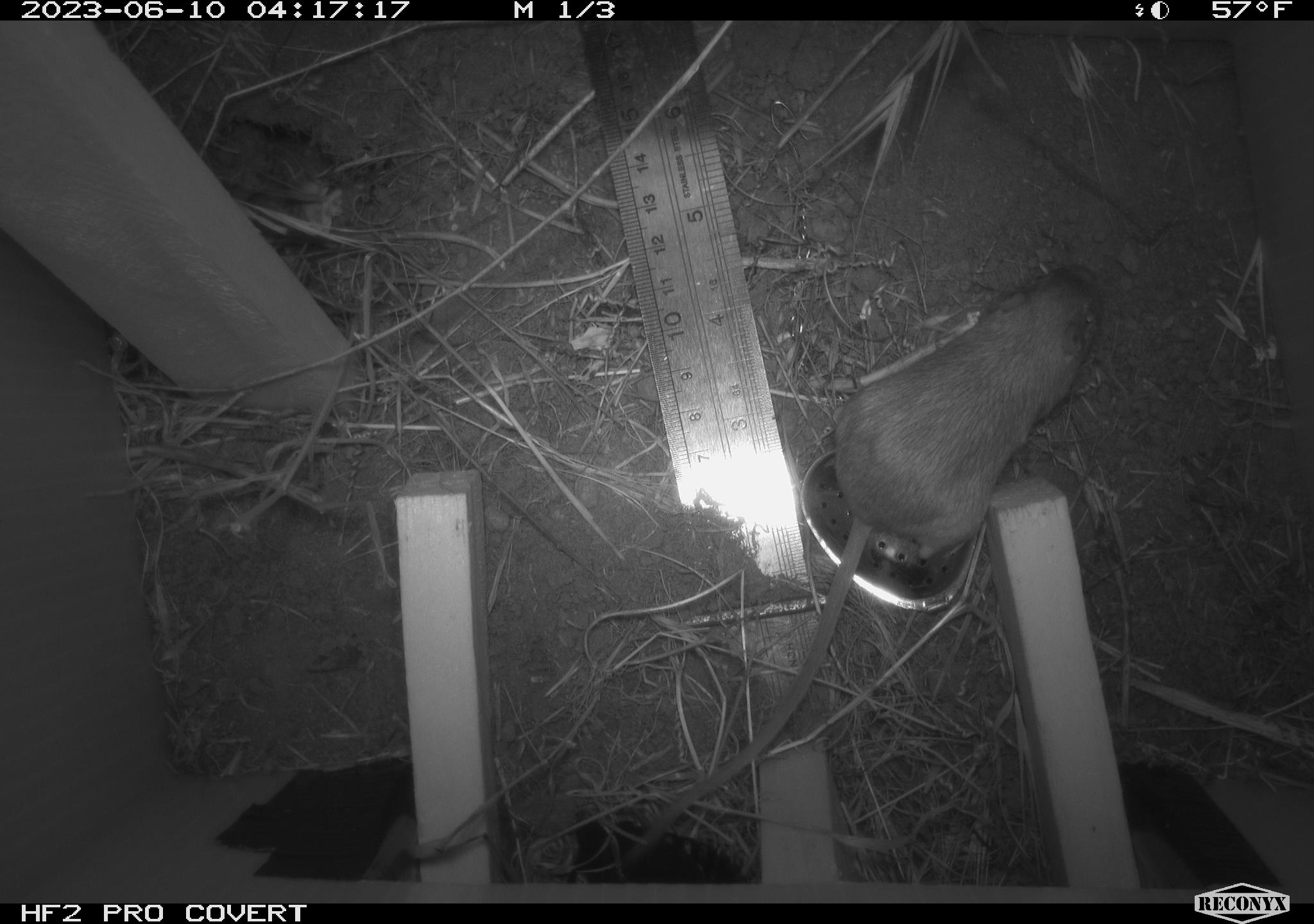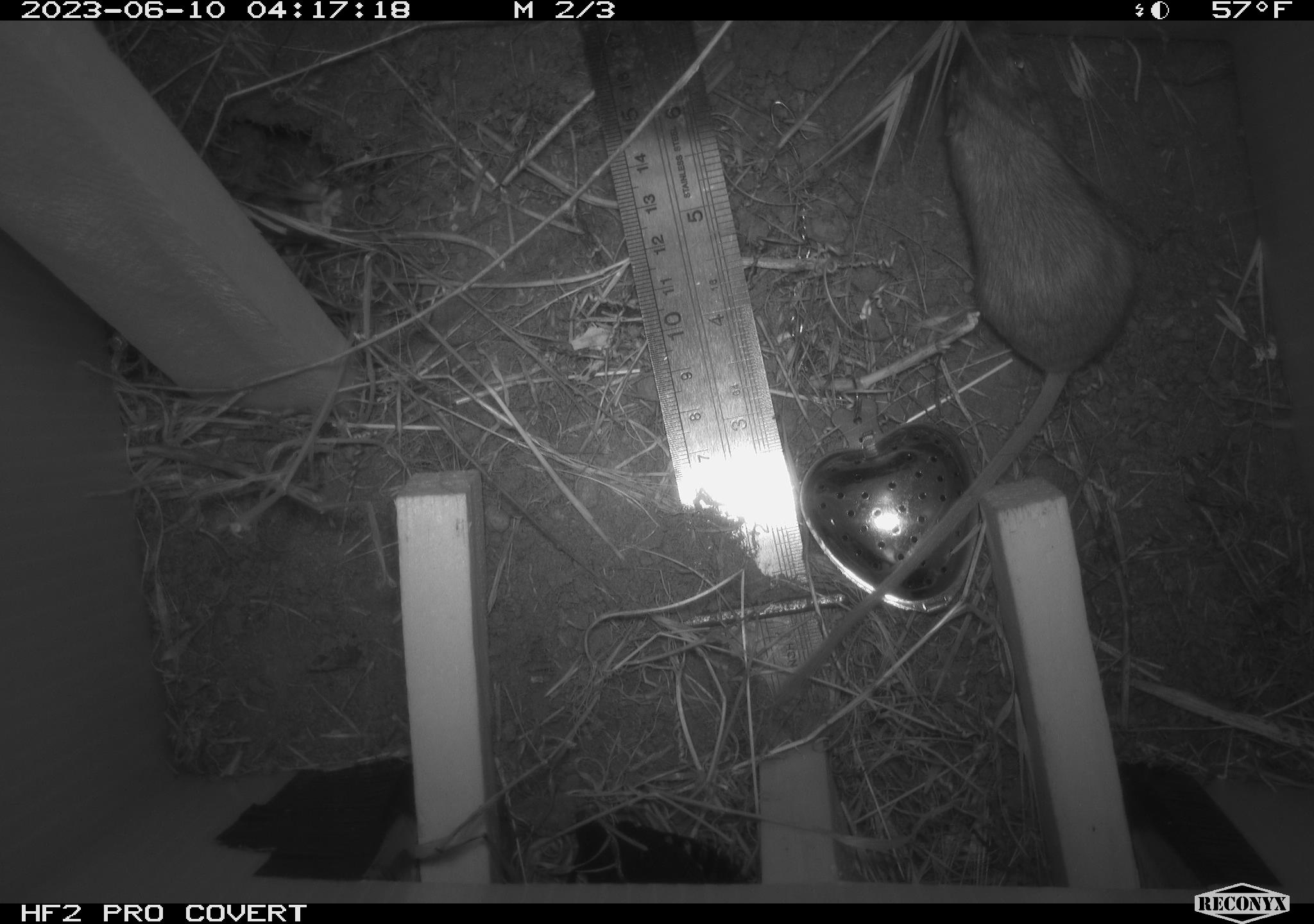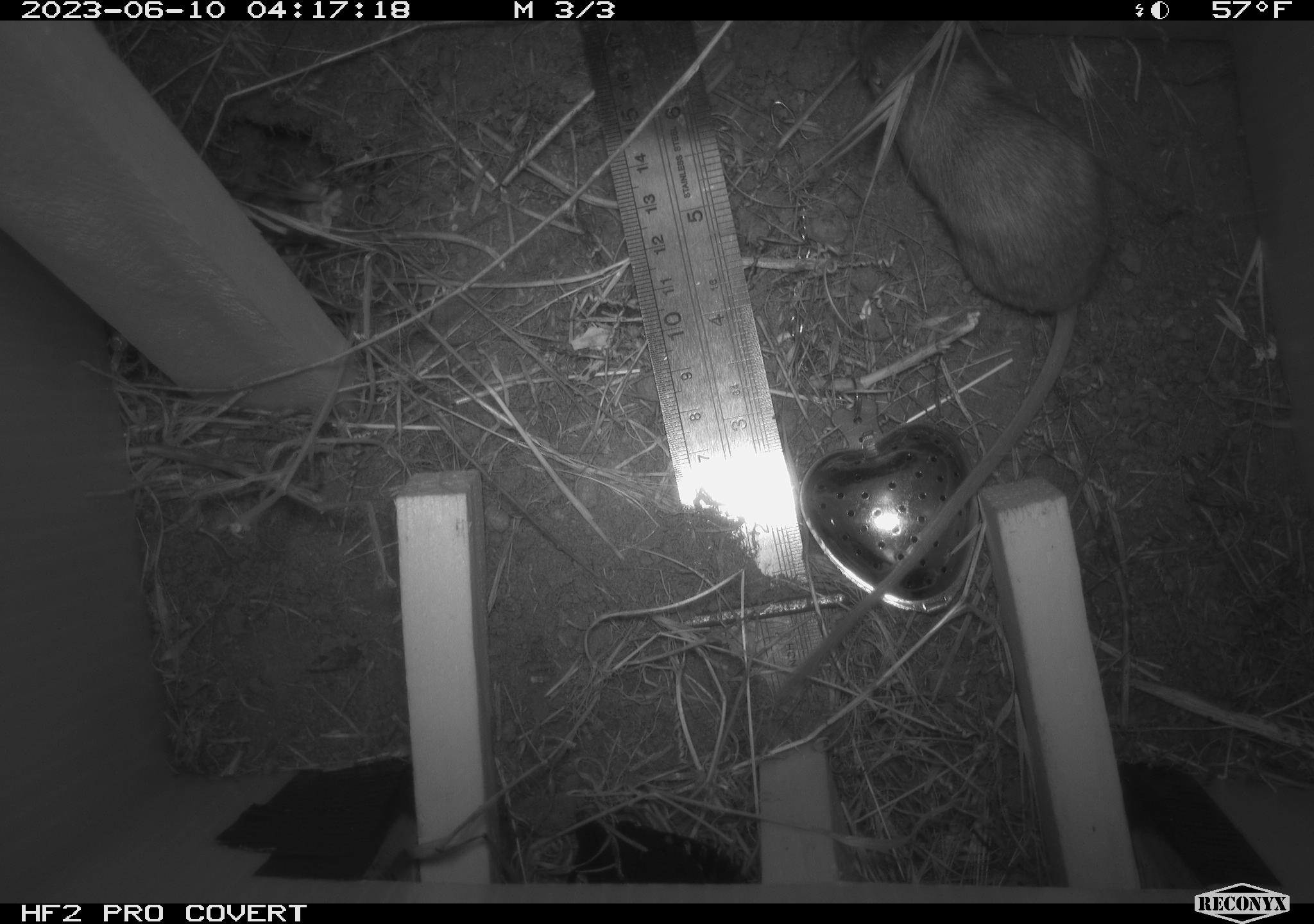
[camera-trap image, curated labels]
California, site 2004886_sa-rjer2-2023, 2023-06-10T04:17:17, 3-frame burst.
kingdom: Animalia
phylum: Chordata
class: Mammalia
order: Rodentia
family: Heteromyidae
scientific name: Heteromyidae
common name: kangaroo rats and pocket mice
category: heteromyidae family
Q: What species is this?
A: Heteromyidae family (kangaroo rats and pocket mice) (Heteromyidae).